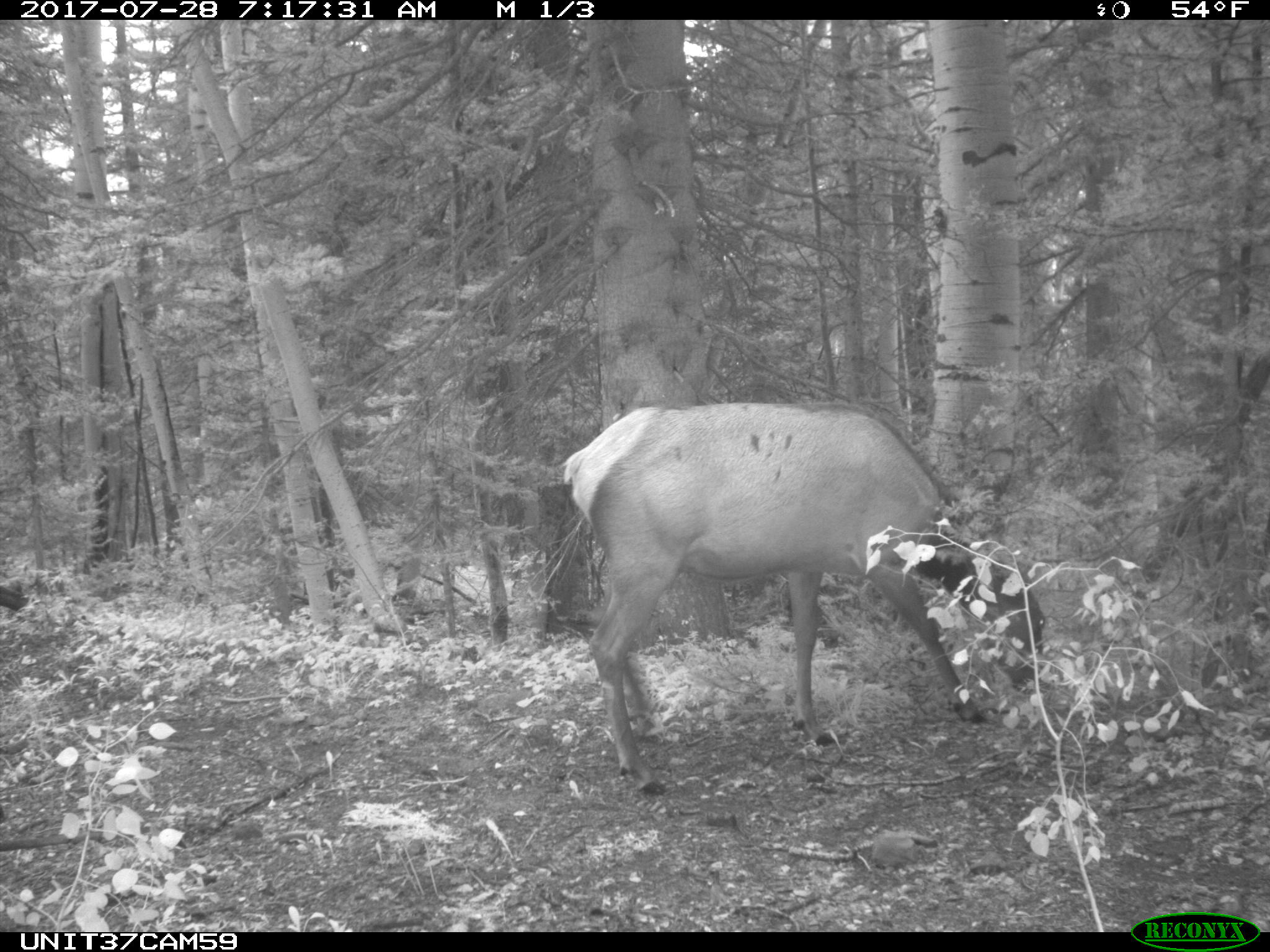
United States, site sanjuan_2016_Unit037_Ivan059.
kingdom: Animalia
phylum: Chordata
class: Mammalia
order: Artiodactyla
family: Cervidae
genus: Cervus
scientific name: Cervus elaphus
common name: red deer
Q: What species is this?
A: Cervus elaphus (red deer).